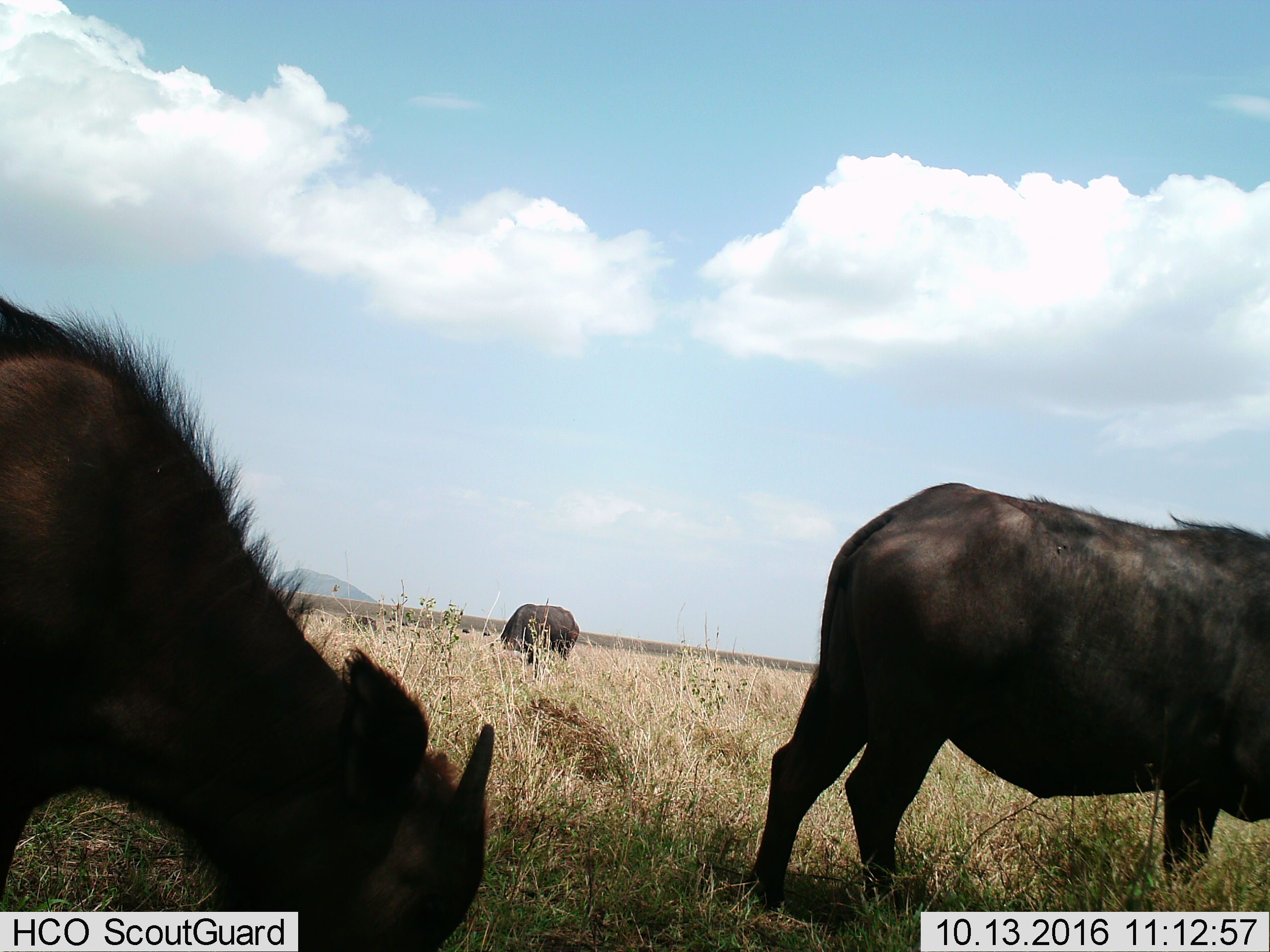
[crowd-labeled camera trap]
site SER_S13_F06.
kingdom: Animalia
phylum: Chordata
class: Mammalia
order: Artiodactyla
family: Bovidae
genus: Syncerus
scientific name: Syncerus caffer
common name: african buffalo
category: buffalo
Buffalo (african buffalo) (Syncerus caffer), count 3. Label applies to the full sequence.